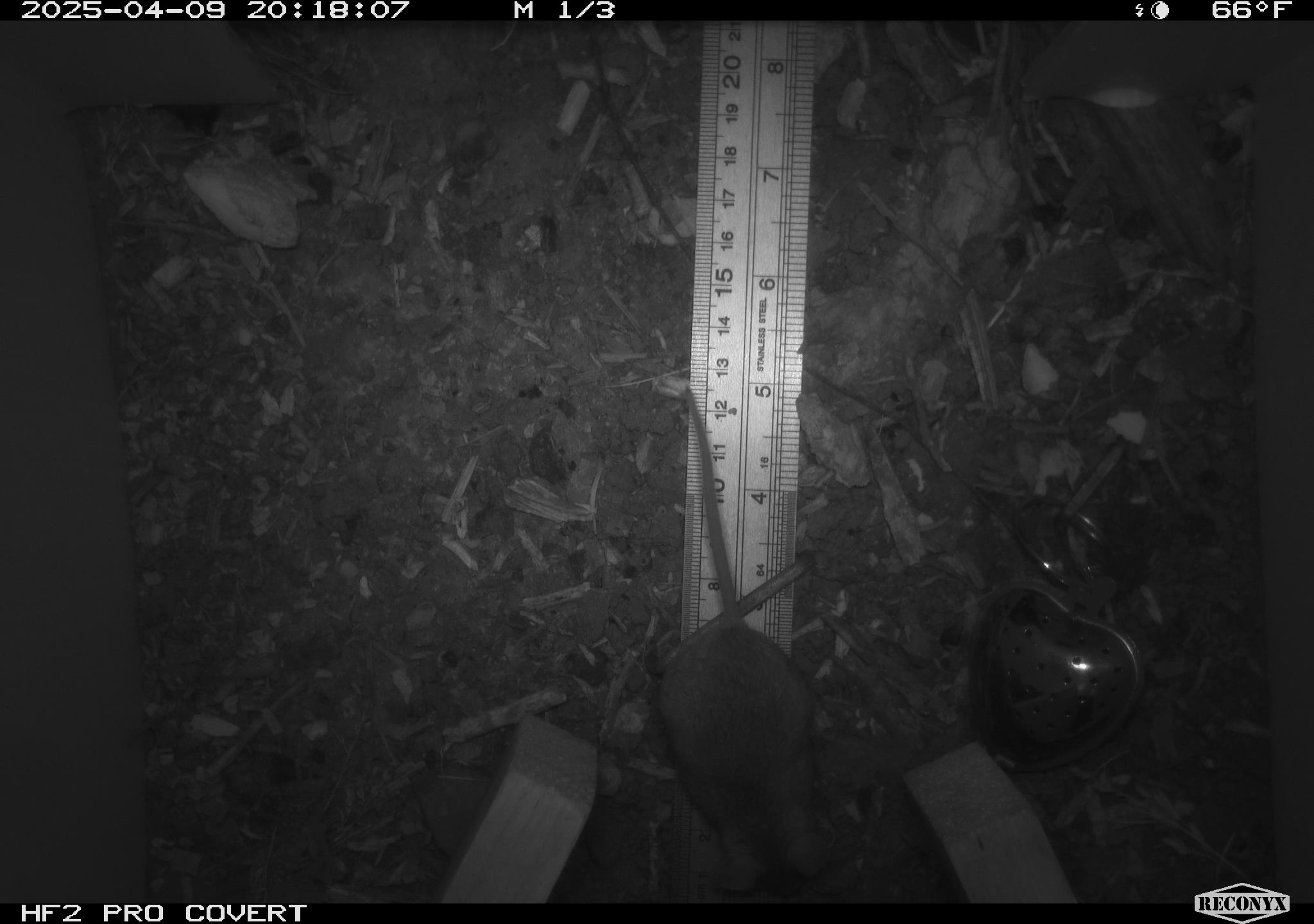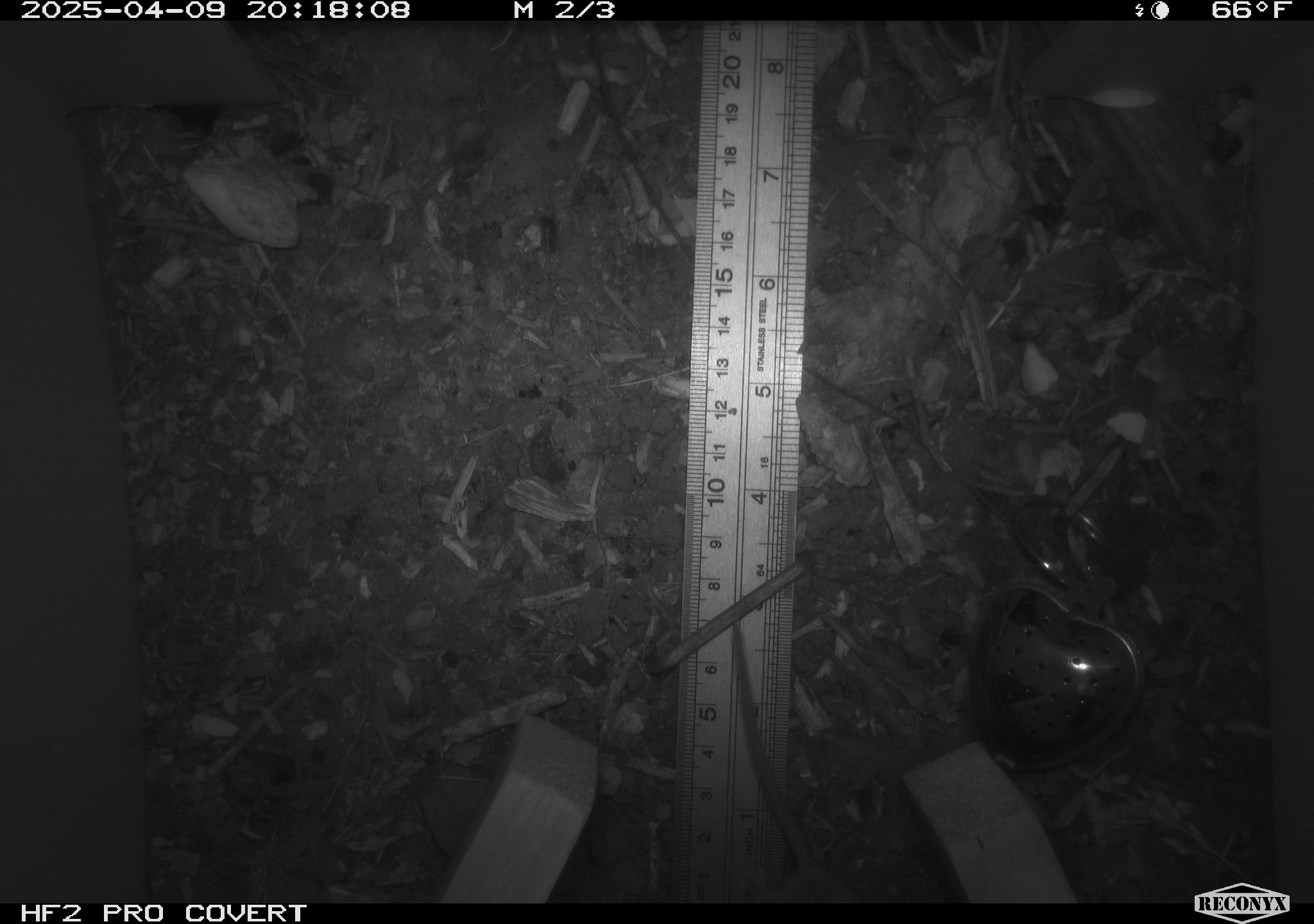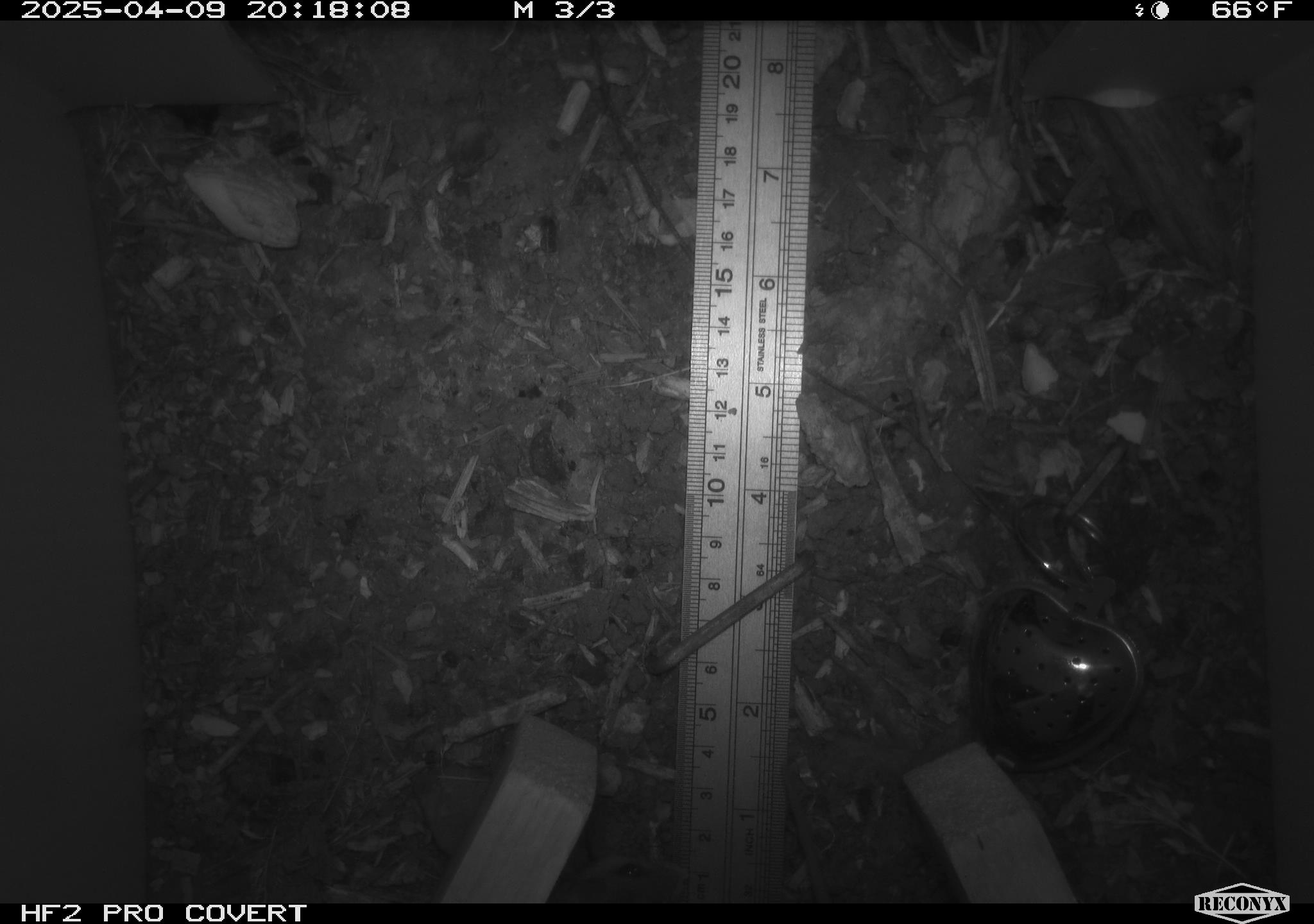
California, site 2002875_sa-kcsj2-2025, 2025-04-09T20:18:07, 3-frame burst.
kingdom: Animalia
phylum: Chordata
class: Mammalia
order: Rodentia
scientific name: Rodentia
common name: rodent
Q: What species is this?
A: Rodent (Rodentia).